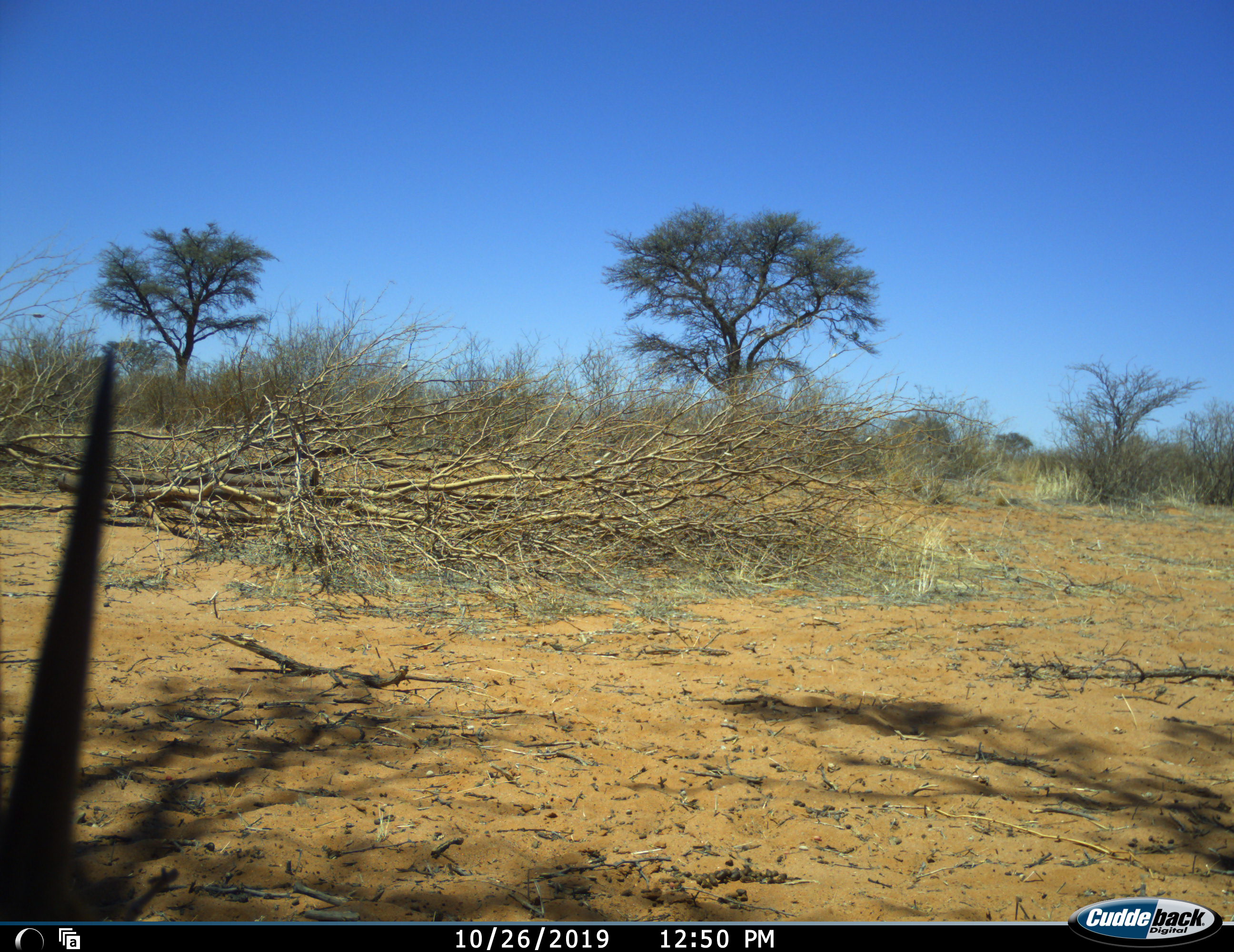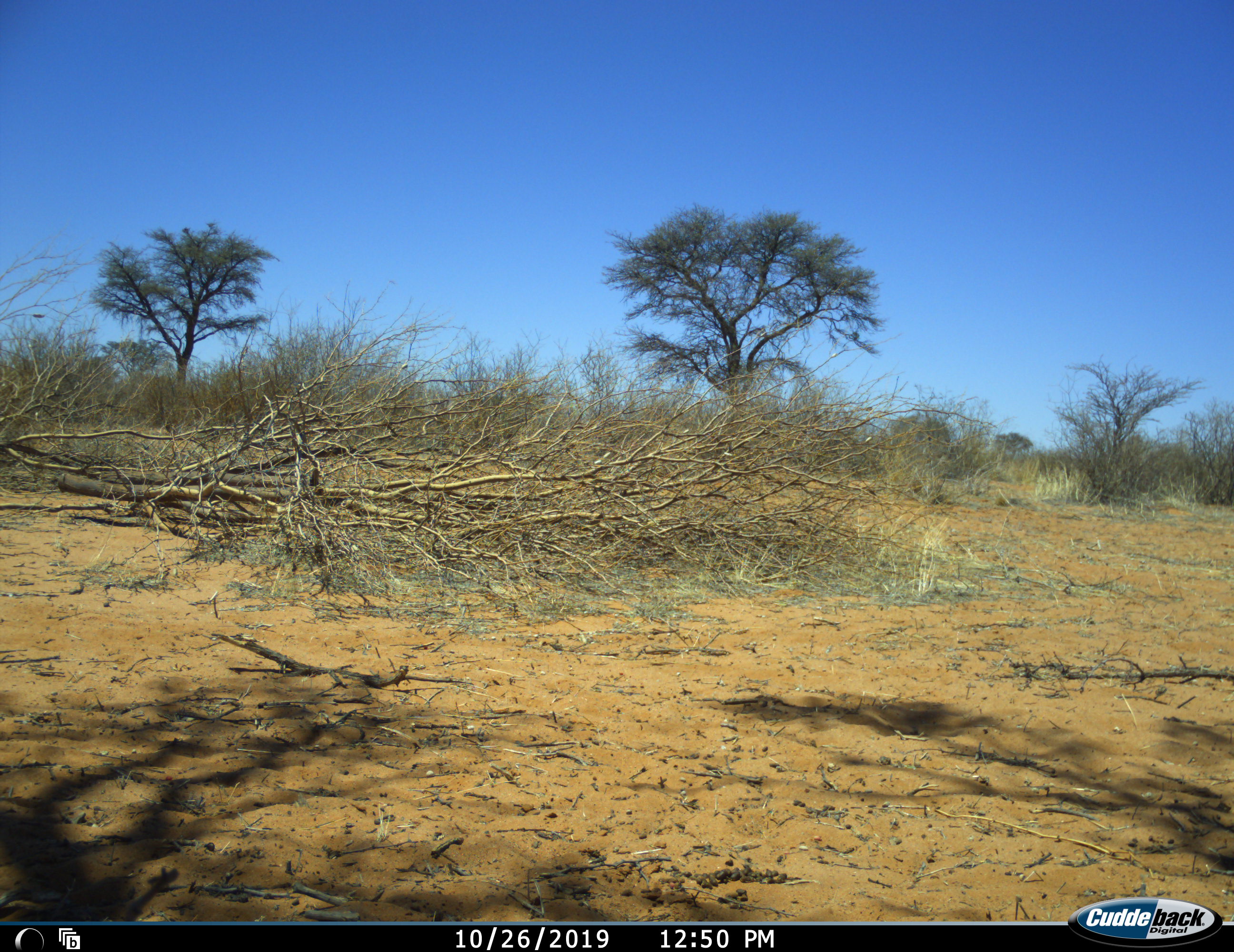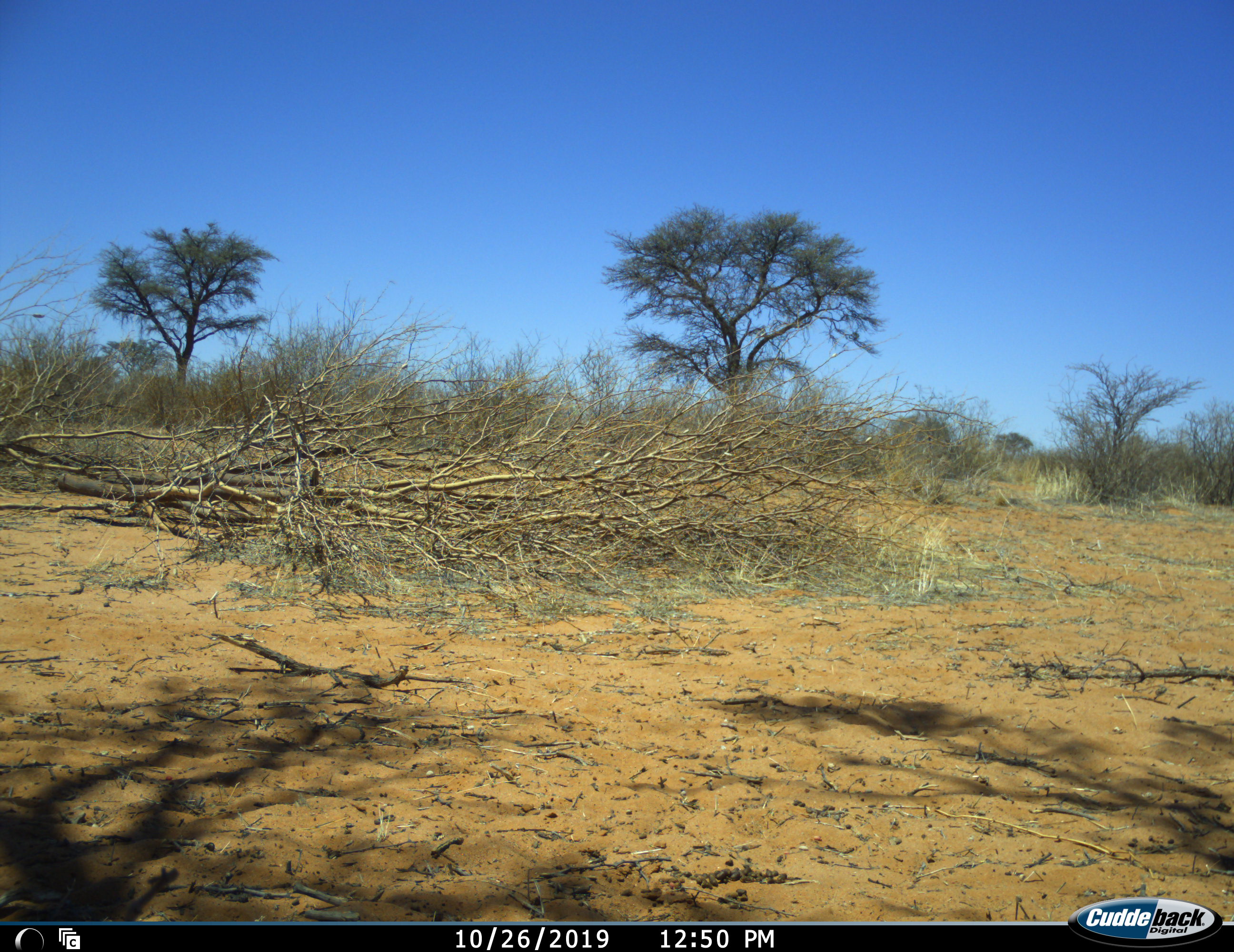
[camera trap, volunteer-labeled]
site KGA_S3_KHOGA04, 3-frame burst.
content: unidentified animal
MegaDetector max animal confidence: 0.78